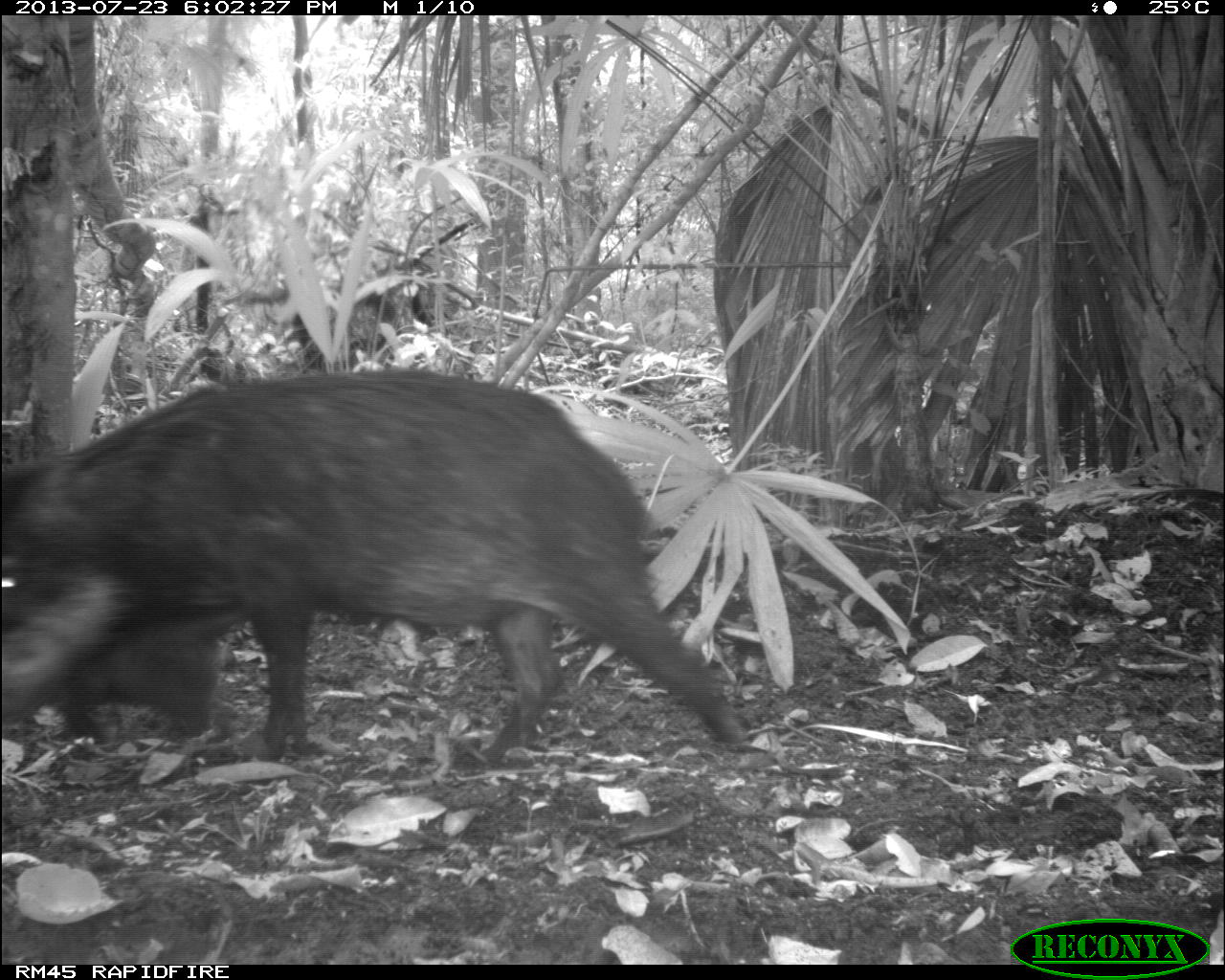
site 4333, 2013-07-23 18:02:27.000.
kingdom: Animalia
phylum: Chordata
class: Mammalia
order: Artiodactyla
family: Tayassuidae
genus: Tayassu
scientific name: Tayassu pecari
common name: white-lipped peccary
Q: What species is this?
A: Tayassu pecari (white-lipped peccary).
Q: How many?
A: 2.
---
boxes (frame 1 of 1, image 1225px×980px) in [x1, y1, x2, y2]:
tayassu pecari: [0, 365, 750, 770]